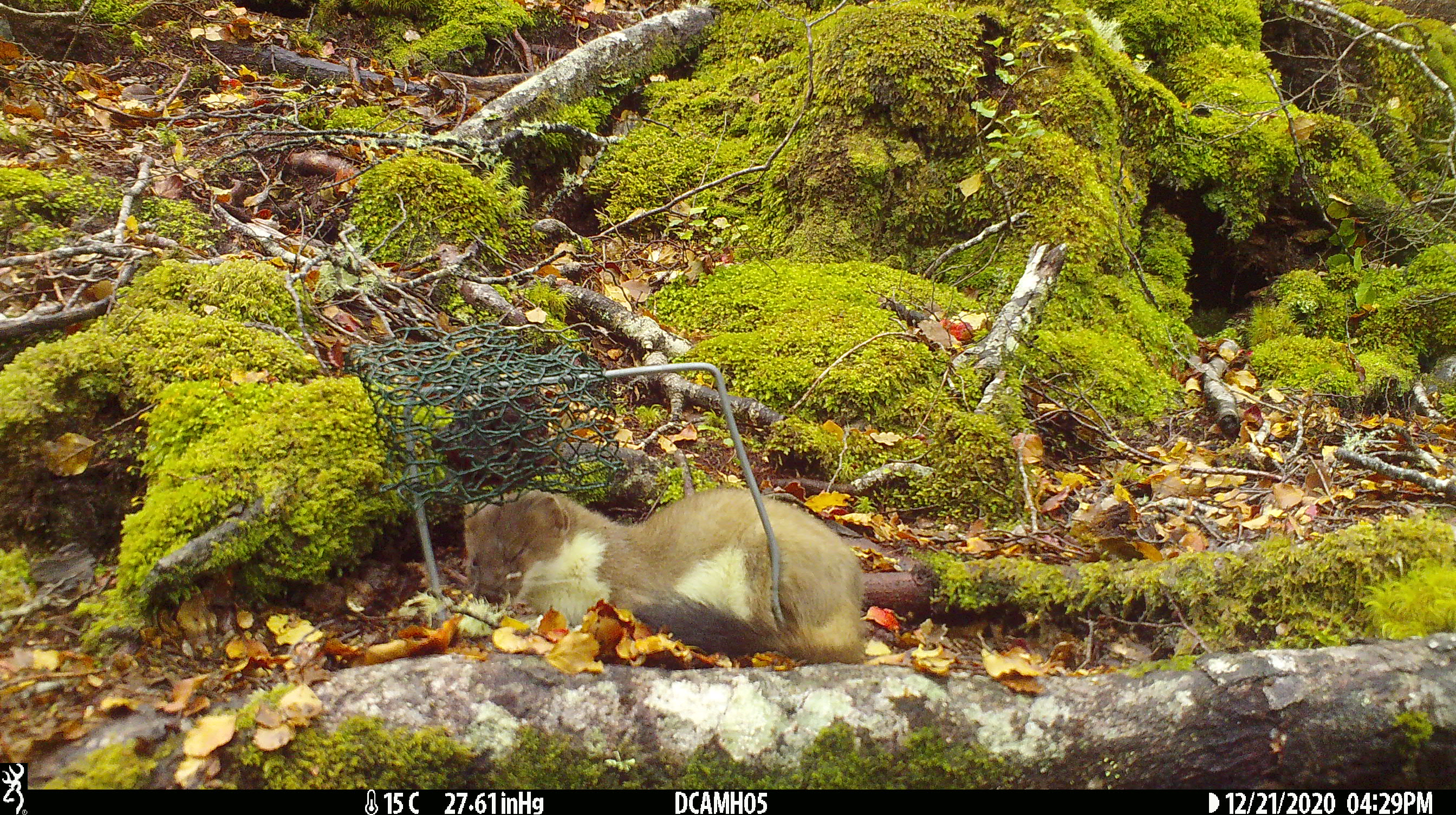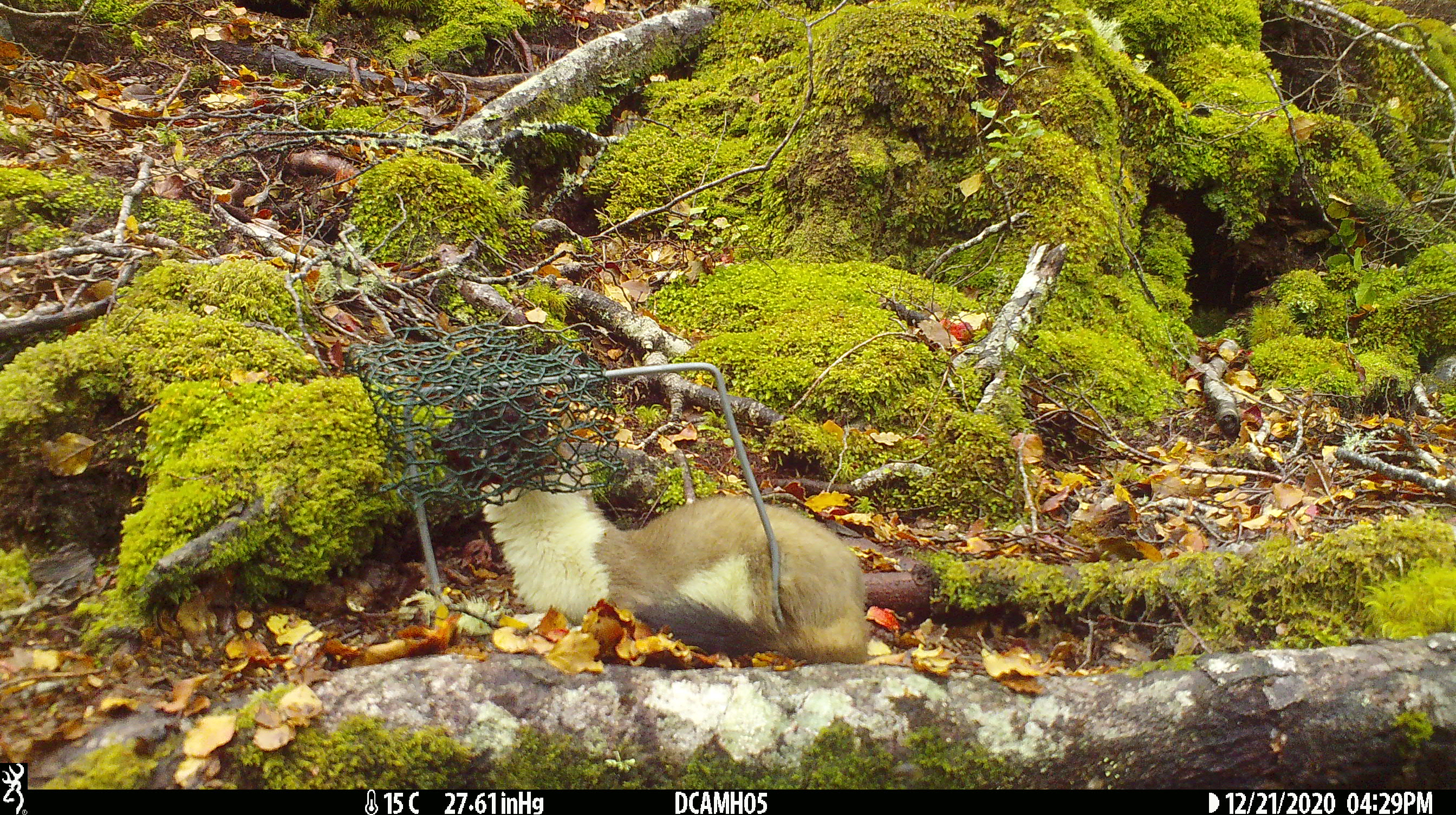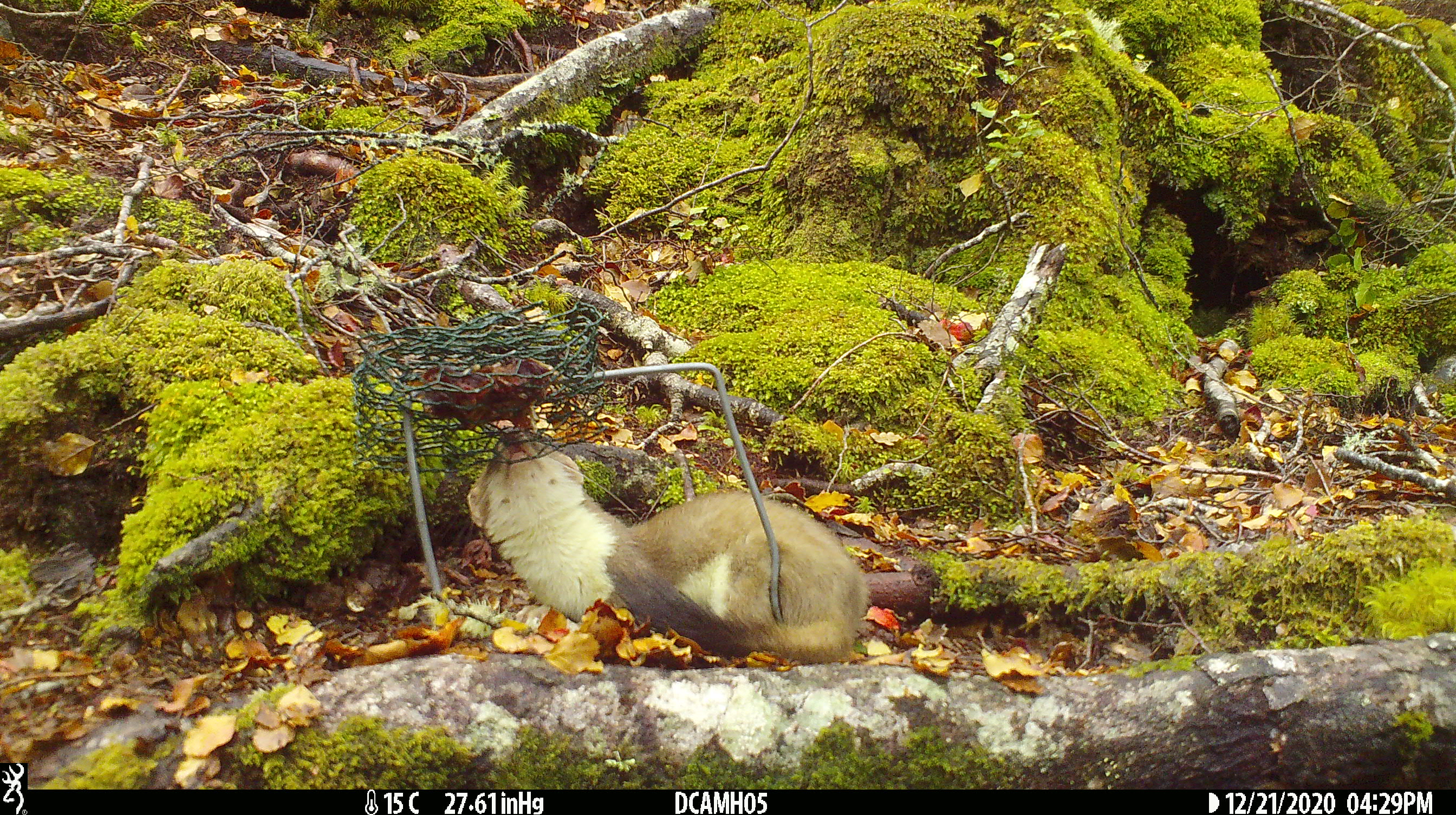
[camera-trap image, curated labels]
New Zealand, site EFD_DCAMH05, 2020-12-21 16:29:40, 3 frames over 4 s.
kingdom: Animalia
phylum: Chordata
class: Mammalia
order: Carnivora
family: Mustelidae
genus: Mustela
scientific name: Mustela erminea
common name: stoat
Stoat (Mustela erminea).